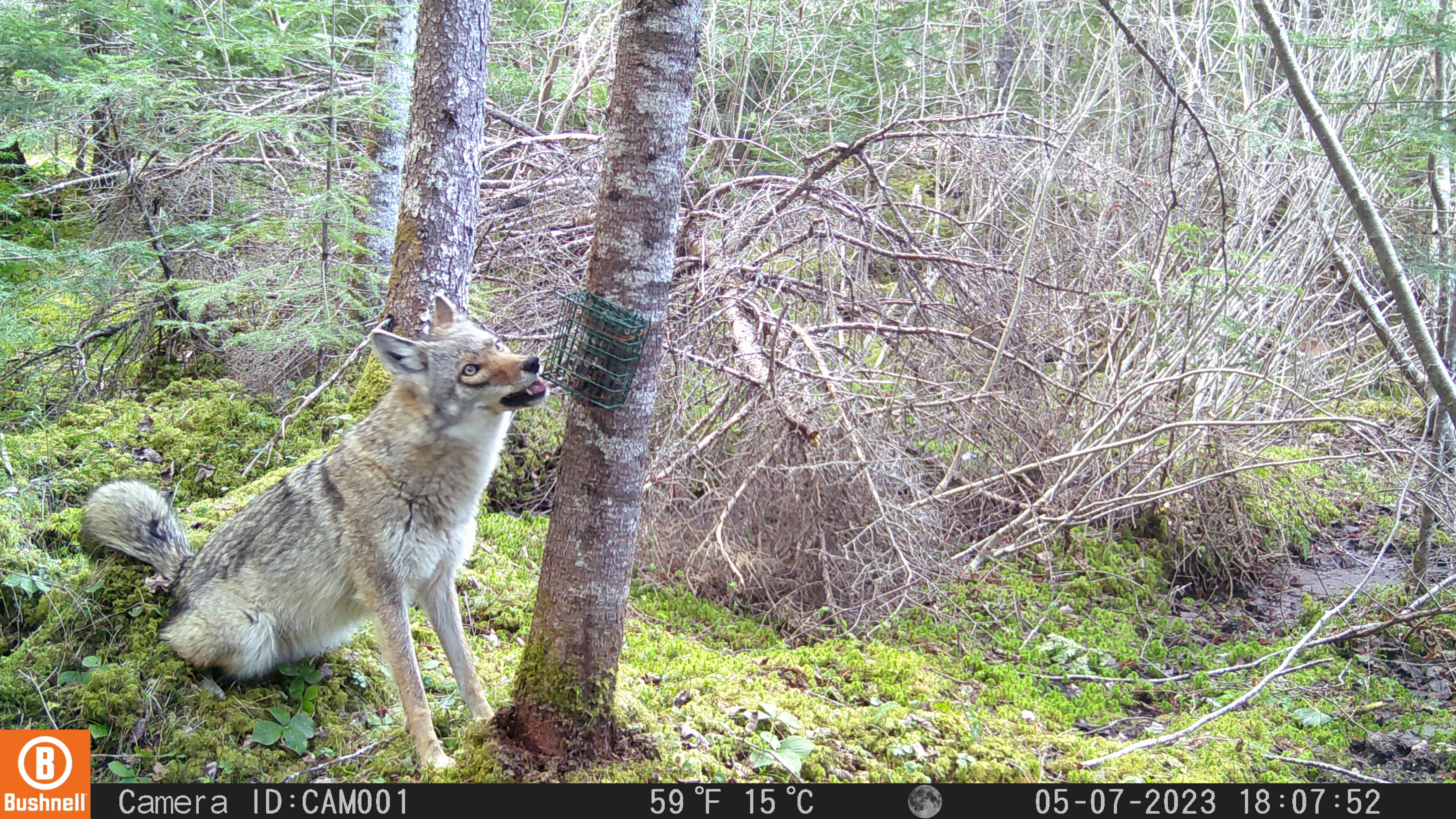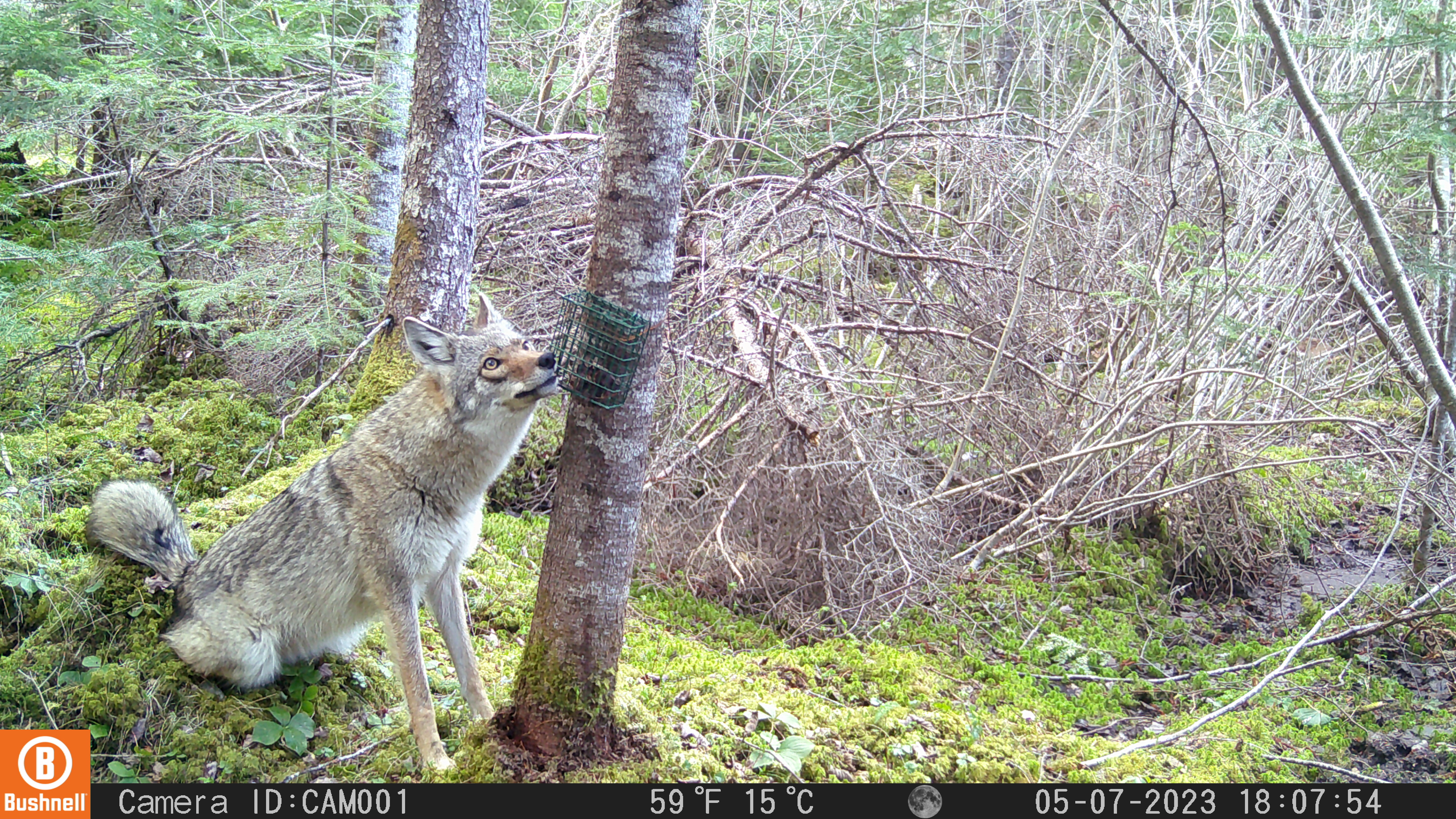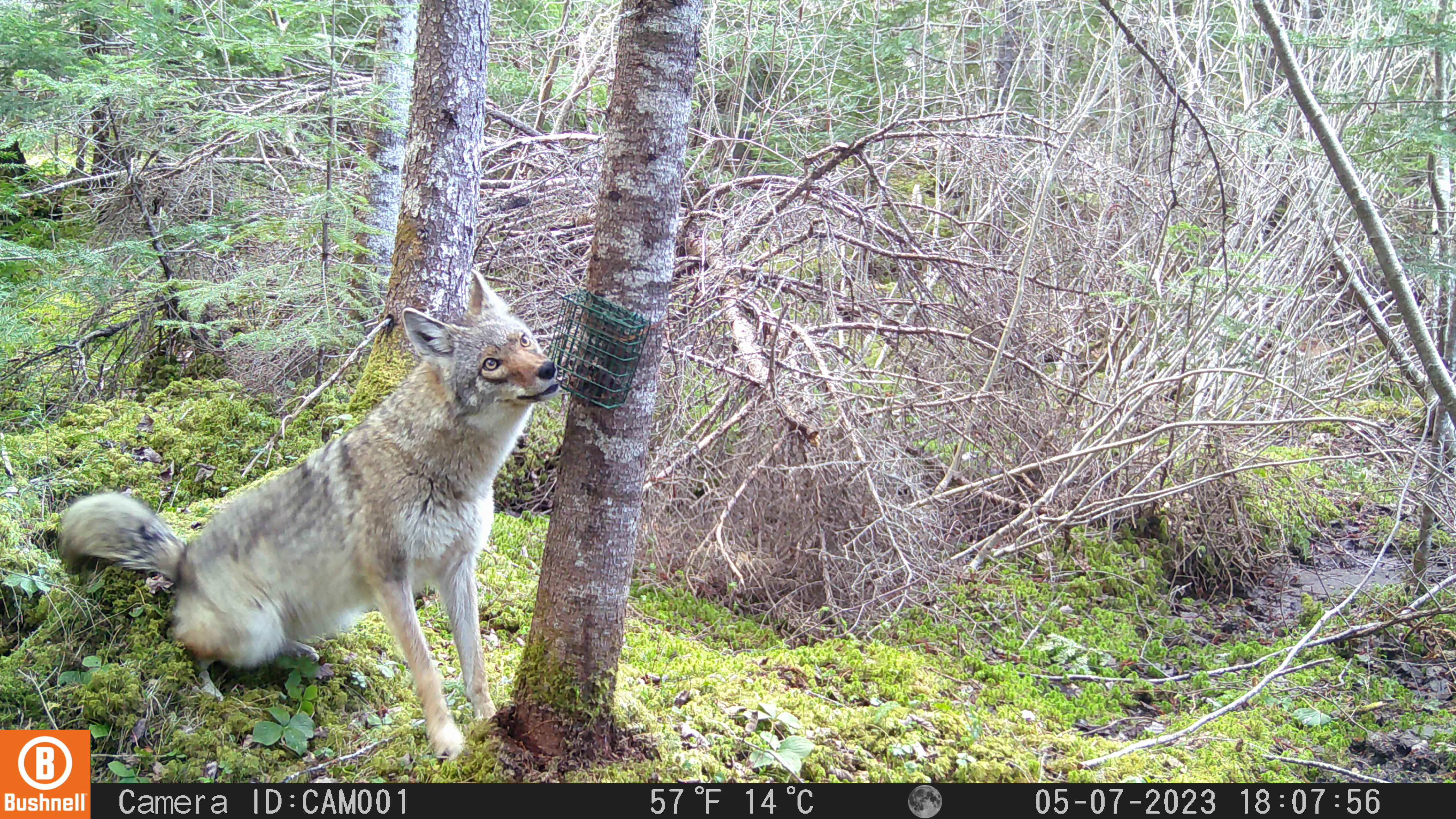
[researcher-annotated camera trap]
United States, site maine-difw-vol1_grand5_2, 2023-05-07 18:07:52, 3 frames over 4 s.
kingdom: Animalia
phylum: Chordata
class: Mammalia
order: Carnivora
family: Canidae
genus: Canis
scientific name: Canis latrans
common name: coyote